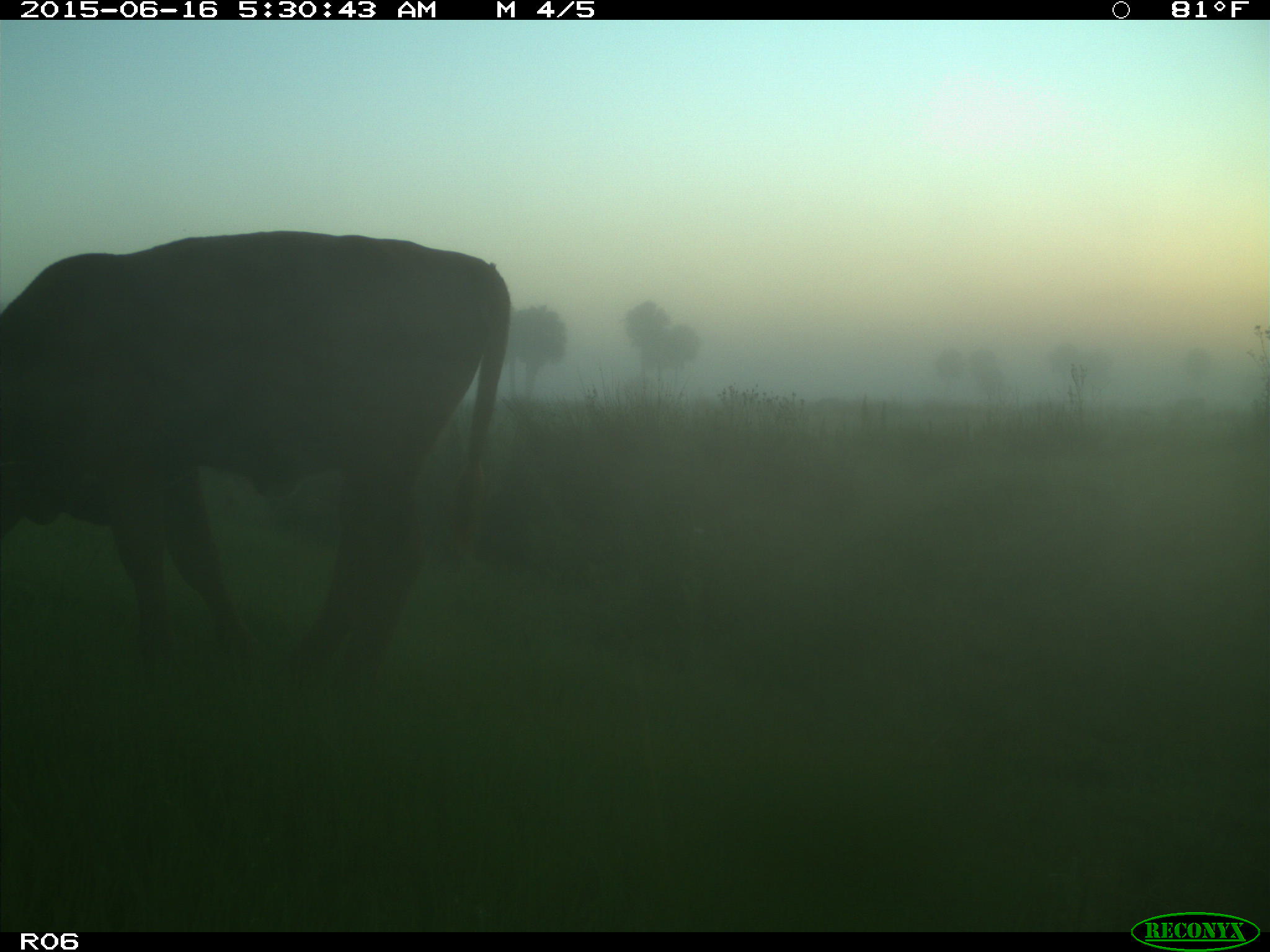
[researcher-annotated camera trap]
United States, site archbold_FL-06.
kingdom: Animalia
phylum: Chordata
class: Mammalia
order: Artiodactyla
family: Bovidae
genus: Bos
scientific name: Bos taurus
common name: domestic cow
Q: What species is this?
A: Bos taurus (domestic cow).